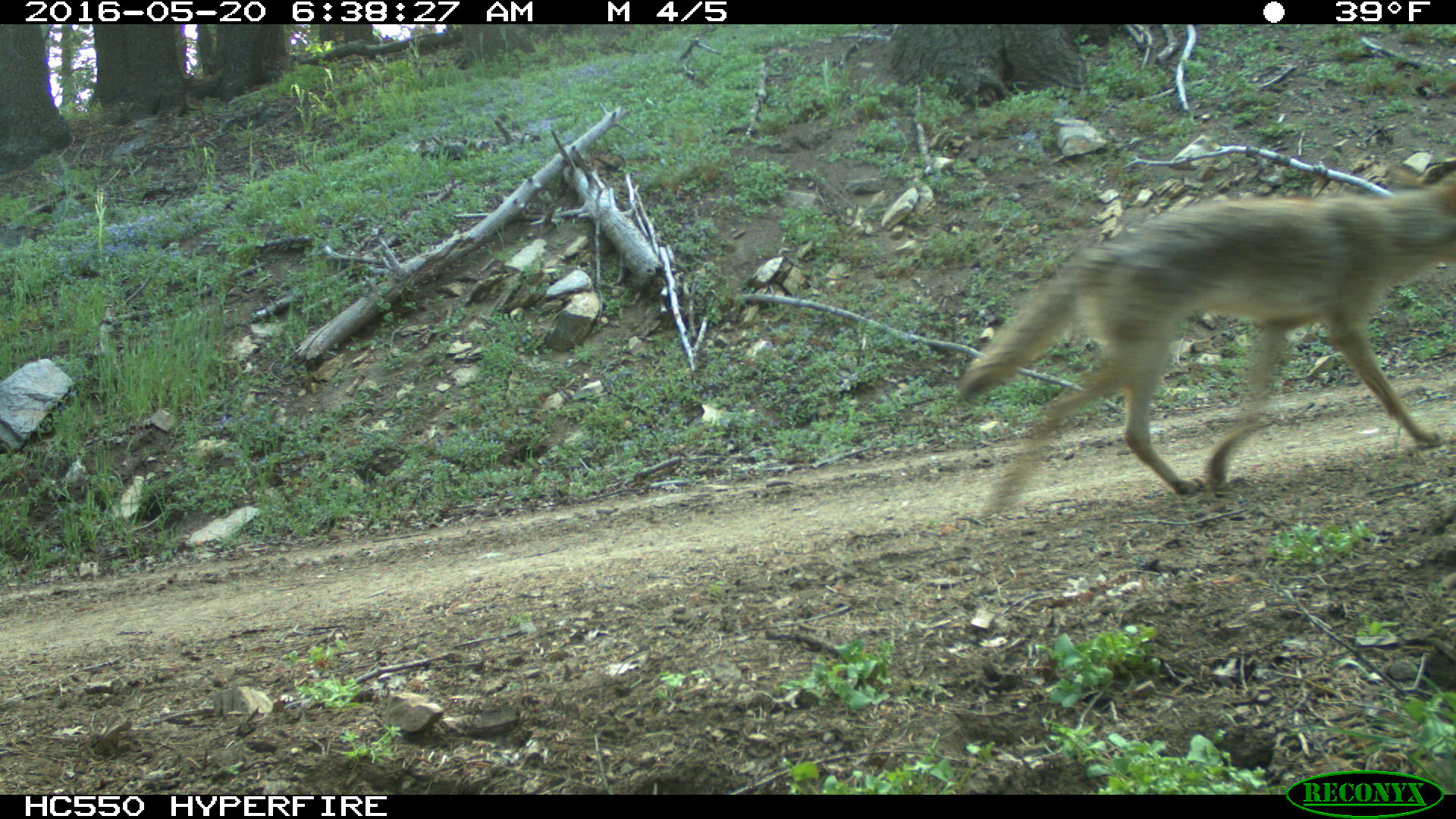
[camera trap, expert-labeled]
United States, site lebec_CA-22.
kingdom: Animalia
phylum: Chordata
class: Mammalia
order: Carnivora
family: Canidae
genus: Canis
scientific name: Canis latrans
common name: coyote